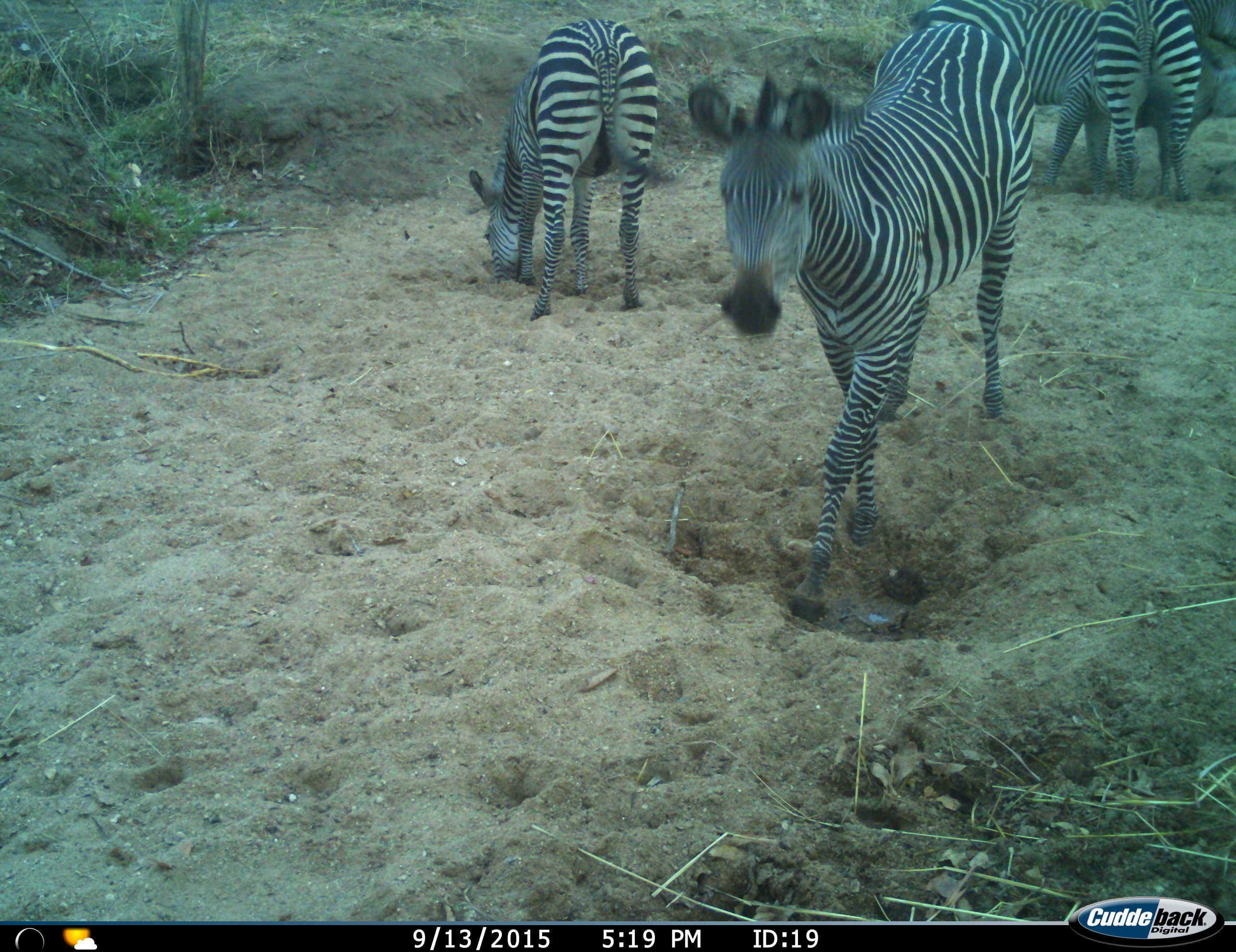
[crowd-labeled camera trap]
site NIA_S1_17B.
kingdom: Animalia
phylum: Chordata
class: Mammalia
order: Perissodactyla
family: Equidae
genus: Equus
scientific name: Equus quagga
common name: plains zebra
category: zebraplains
Zebraplains (plains zebra) (Equus quagga), count 4. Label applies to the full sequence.